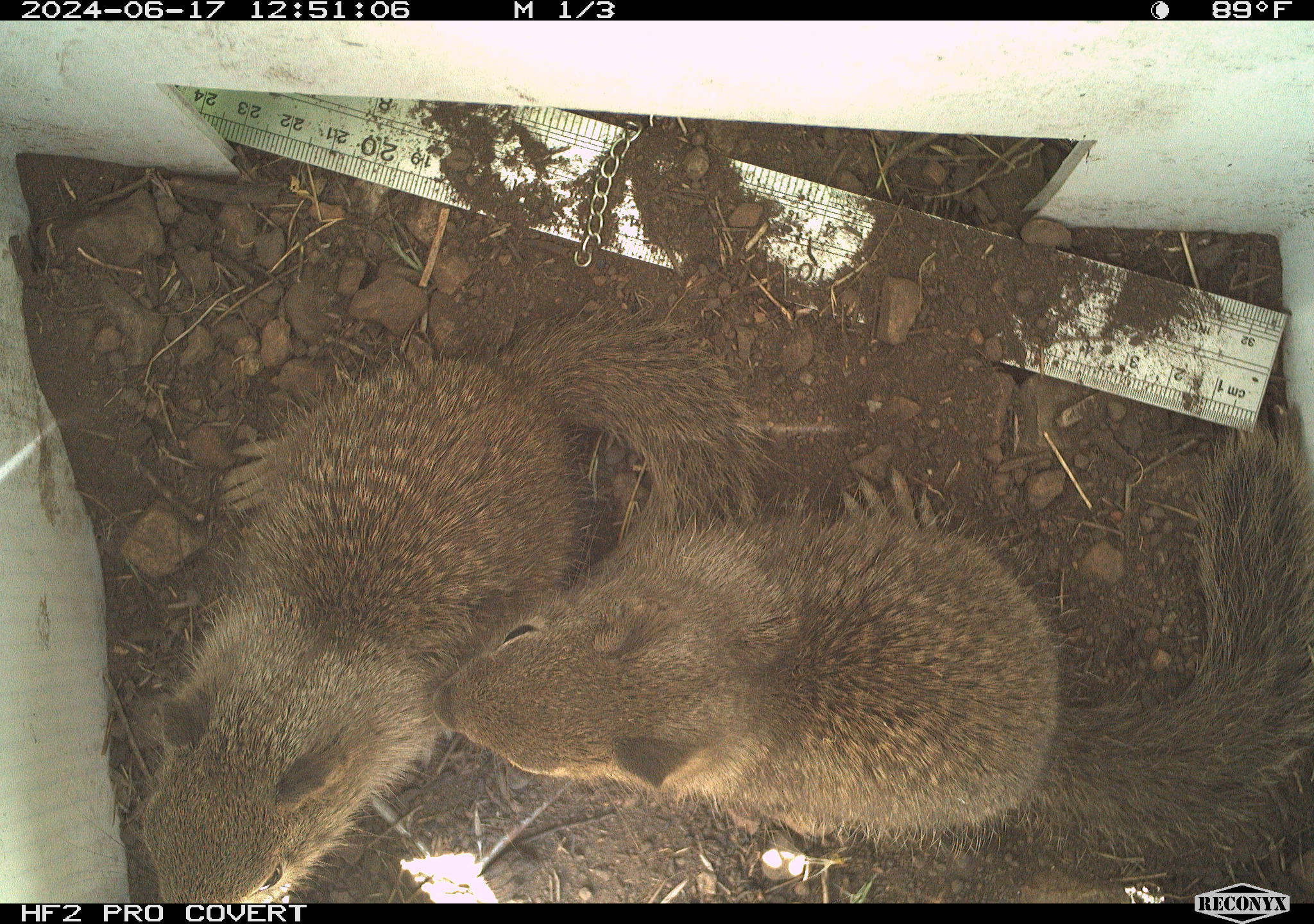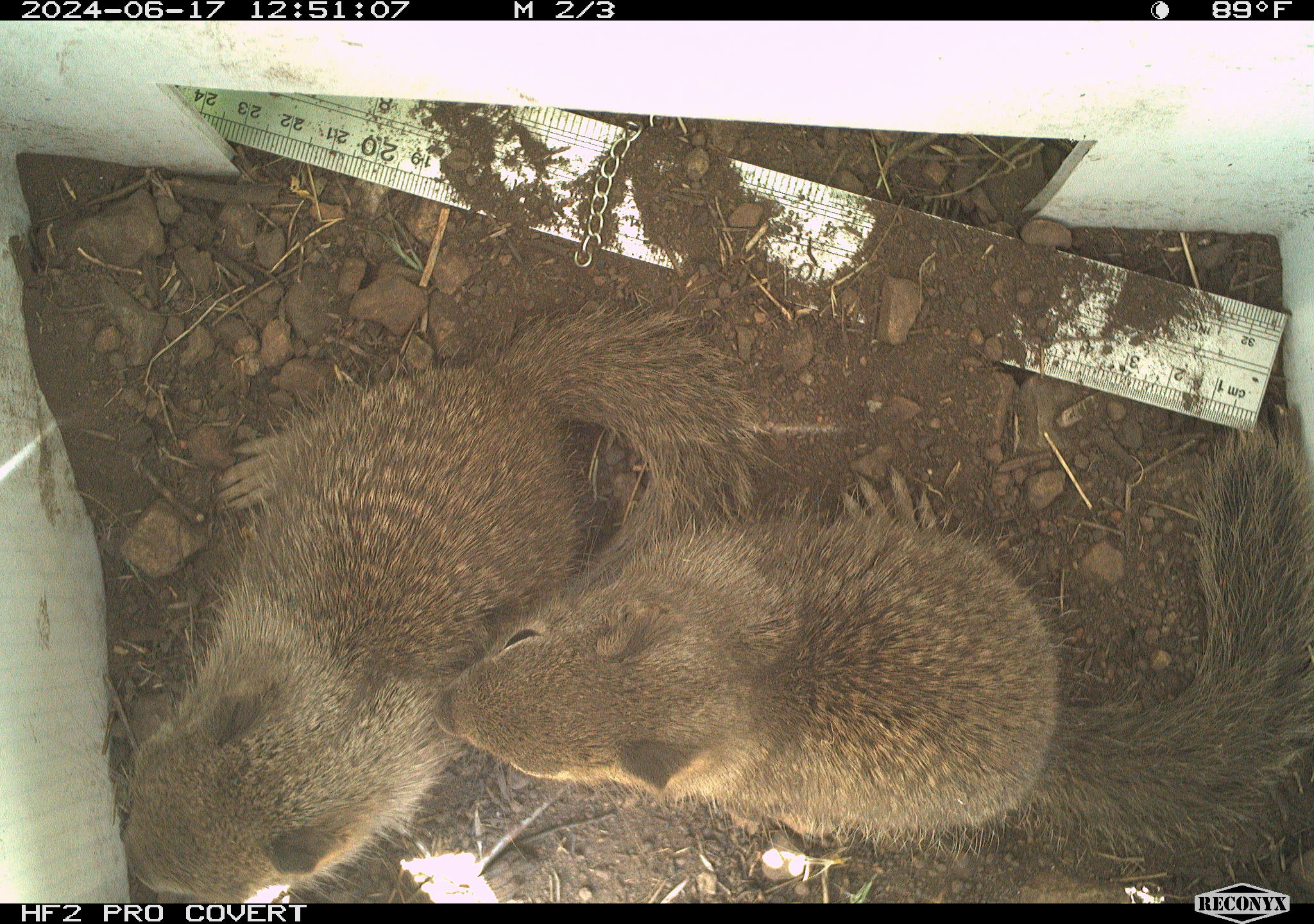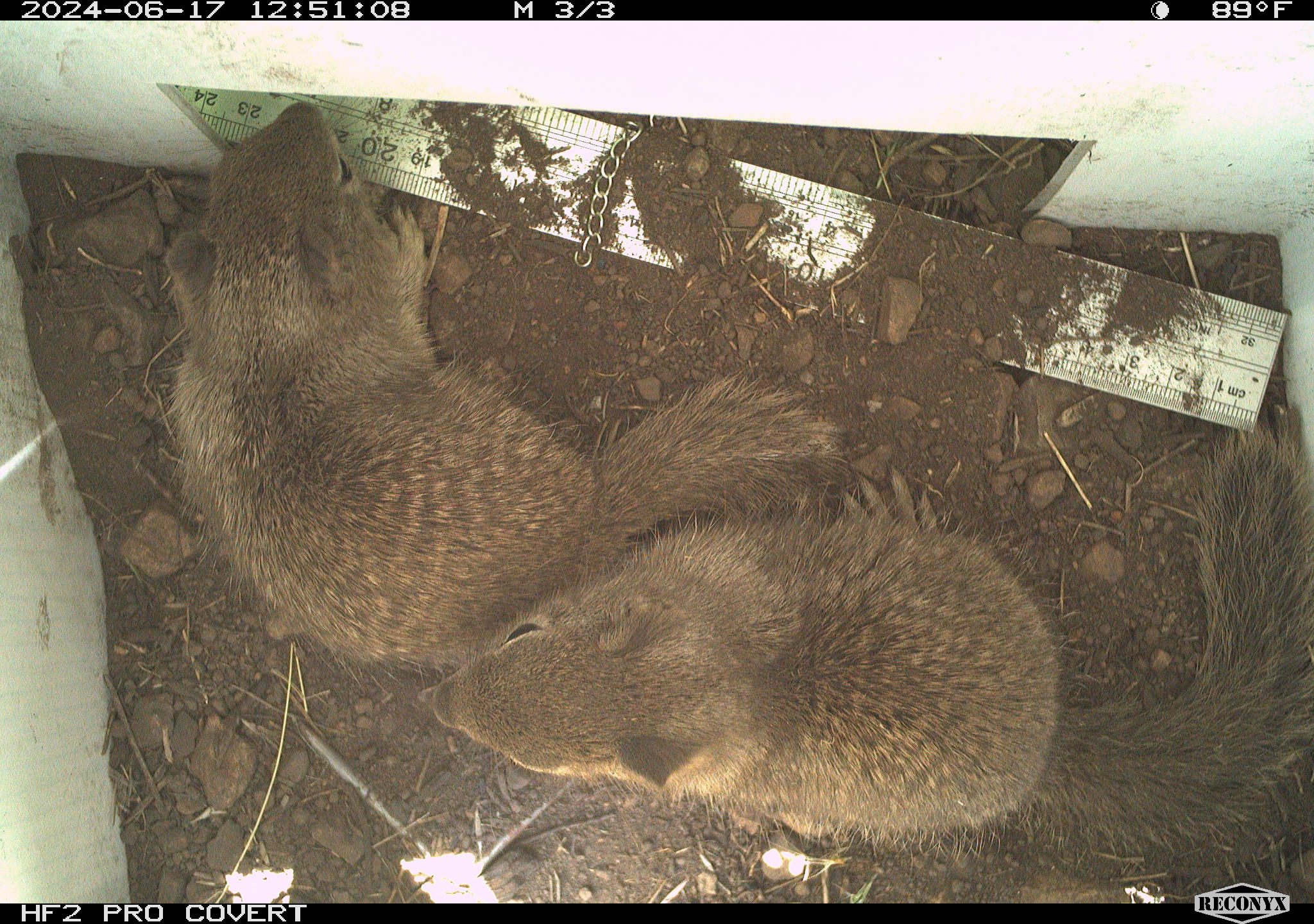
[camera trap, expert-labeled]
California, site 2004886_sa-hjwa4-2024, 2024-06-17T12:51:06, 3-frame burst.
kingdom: Animalia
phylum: Chordata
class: Mammalia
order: Rodentia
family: Sciuridae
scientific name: Sciuridae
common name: squirrels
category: sciuridae family